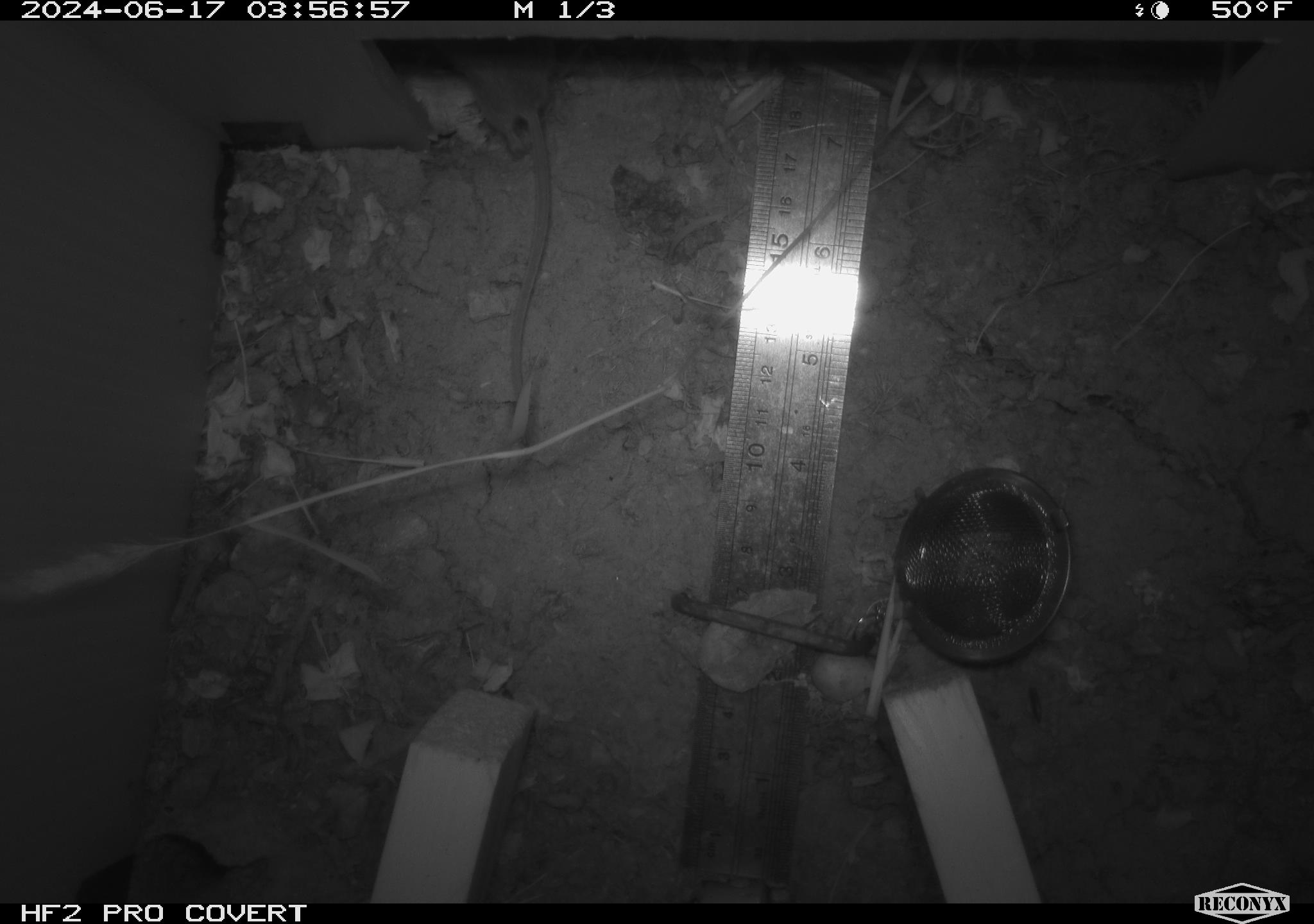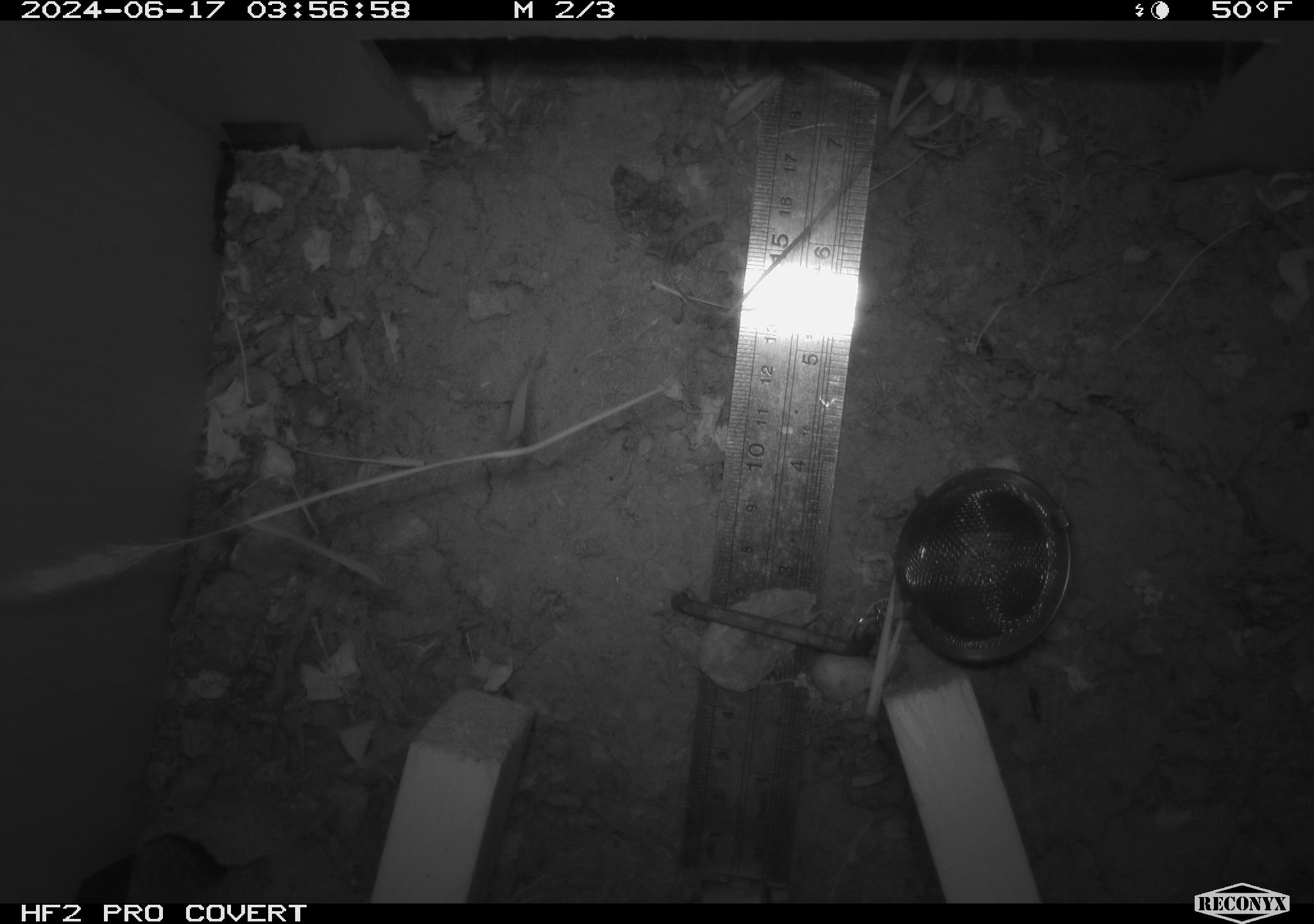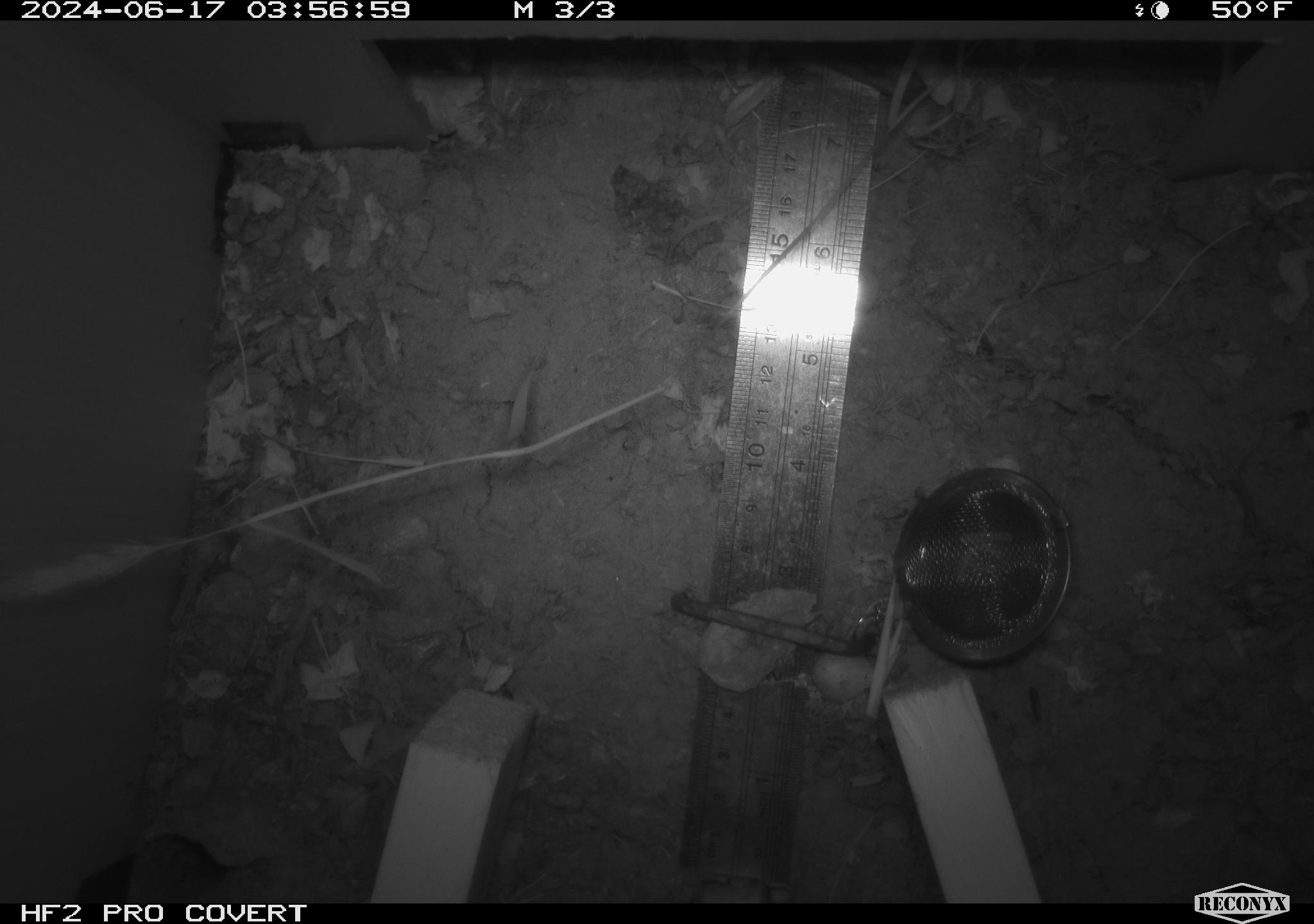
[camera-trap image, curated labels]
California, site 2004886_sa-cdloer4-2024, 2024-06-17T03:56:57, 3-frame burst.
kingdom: Animalia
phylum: Chordata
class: Mammalia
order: Rodentia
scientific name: Rodentia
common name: rodent